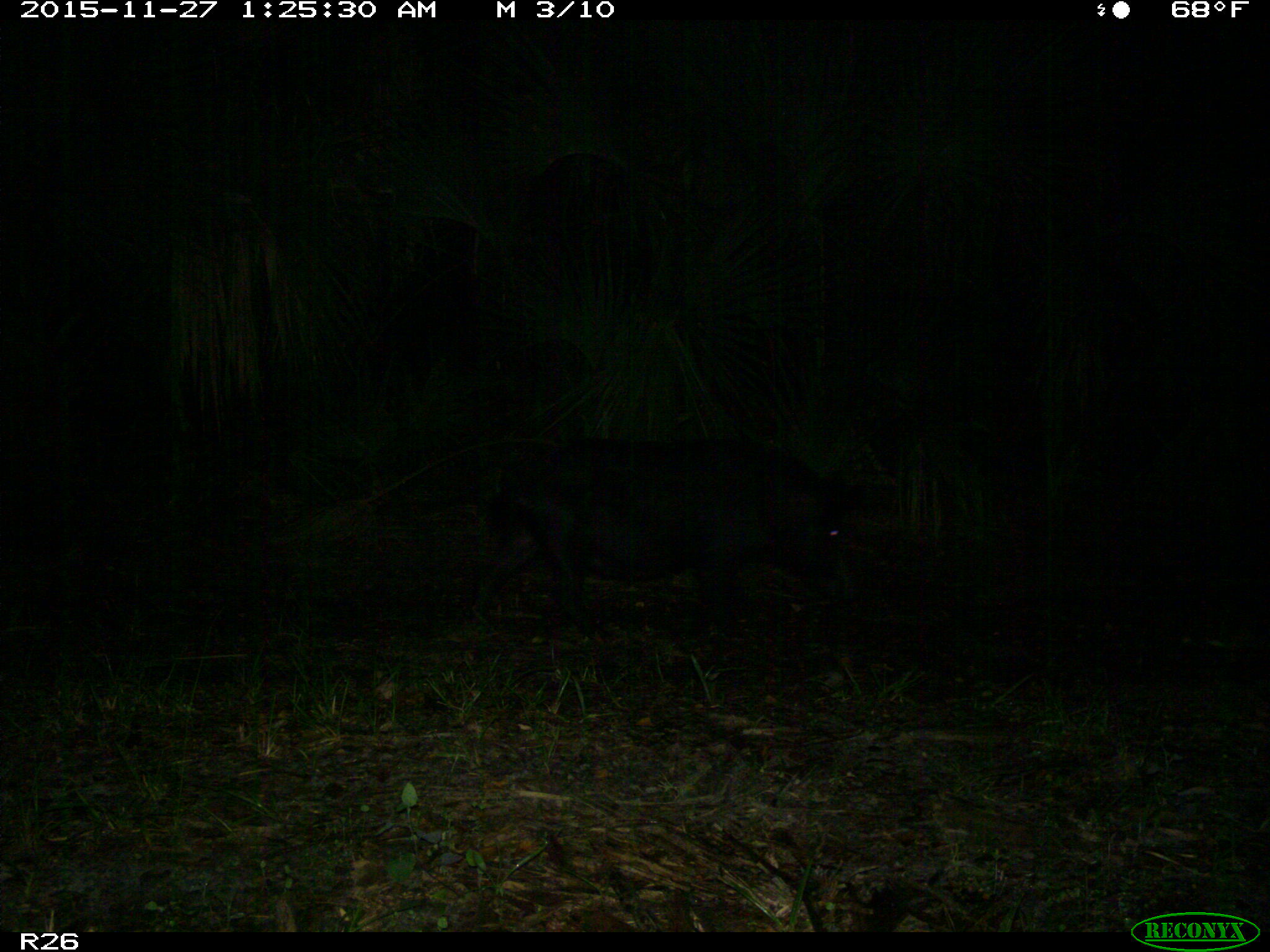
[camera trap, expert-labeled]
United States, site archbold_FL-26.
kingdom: Animalia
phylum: Chordata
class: Mammalia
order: Artiodactyla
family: Suidae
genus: Sus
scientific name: Sus scrofa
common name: wild boar